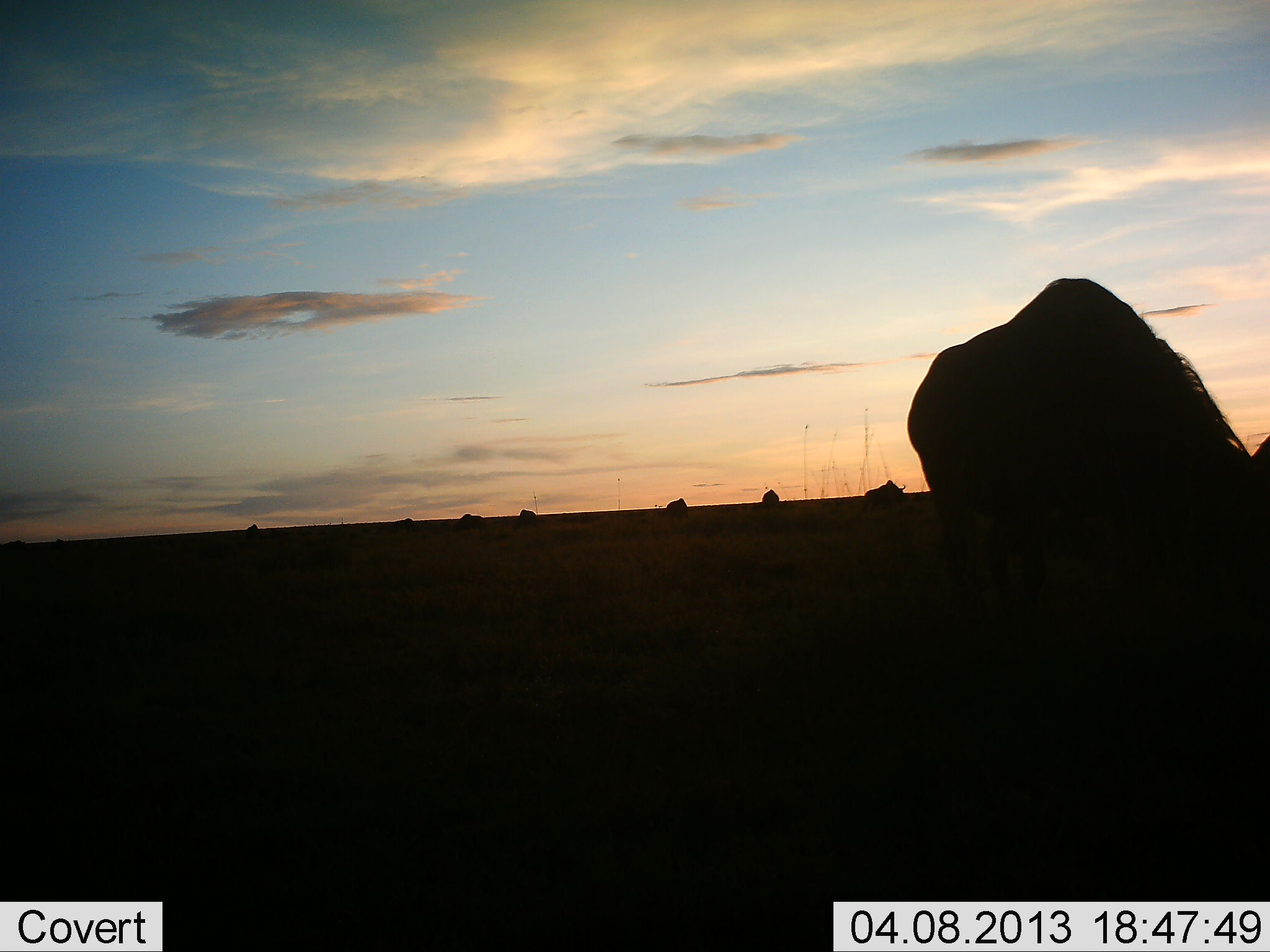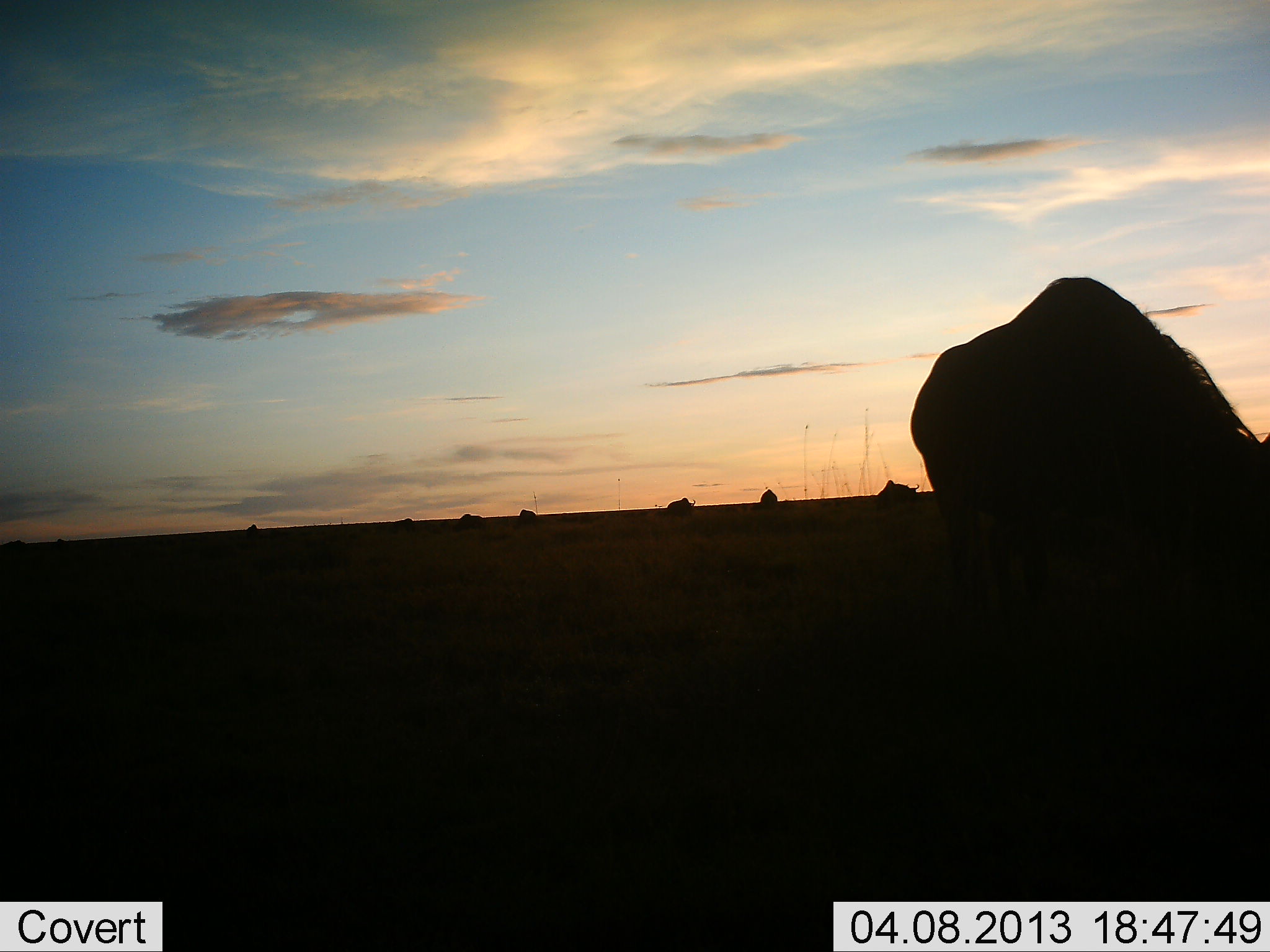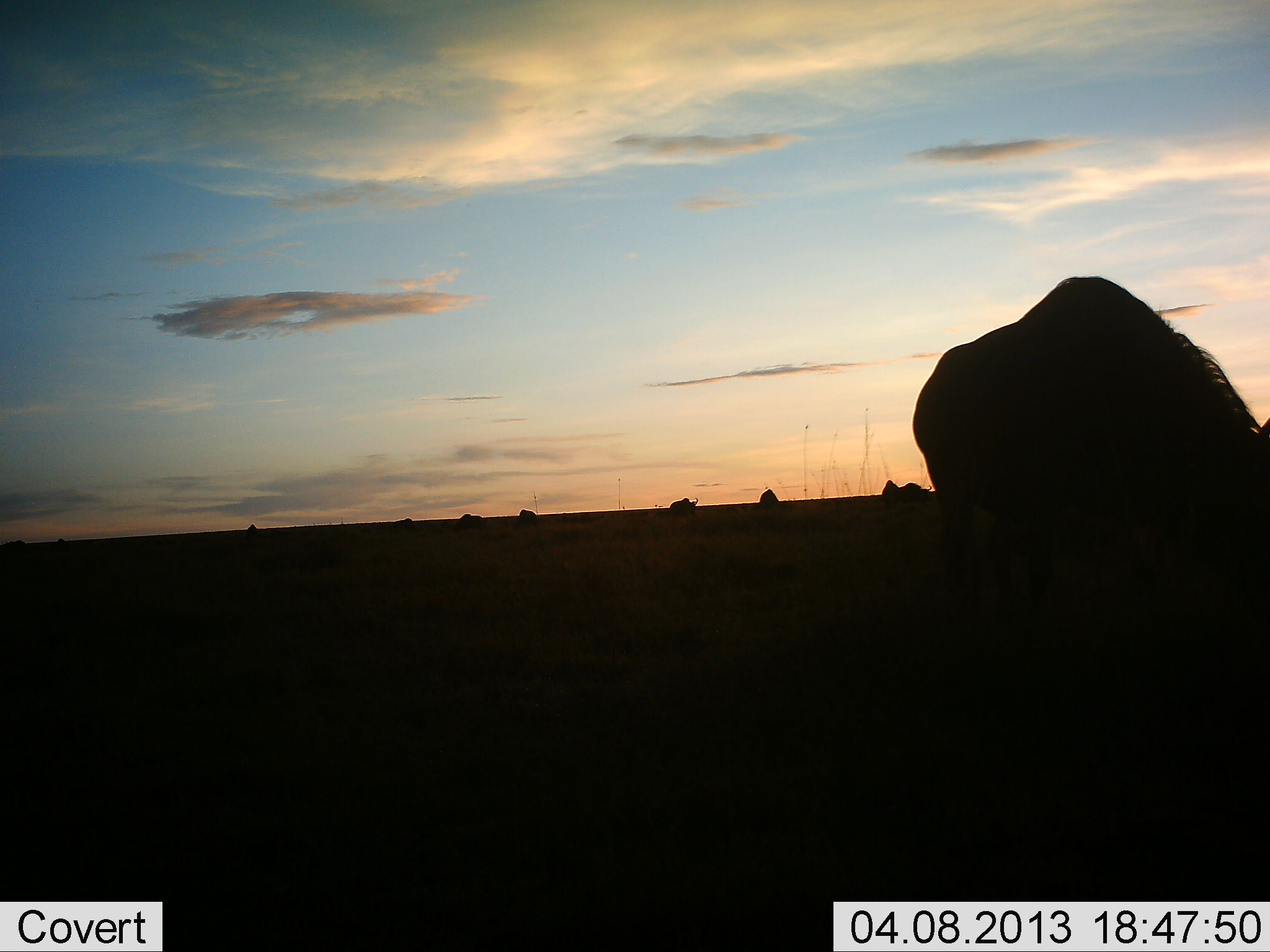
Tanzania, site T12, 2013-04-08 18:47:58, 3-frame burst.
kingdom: Animalia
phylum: Chordata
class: Mammalia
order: Artiodactyla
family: Bovidae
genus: Connochaetes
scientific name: Connochaetes taurinus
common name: blue wildebeest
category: wildebeest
Wildebeest (blue wildebeest) (Connochaetes taurinus), count 8. Behavior (volunteer vote fractions): standing 35%, resting 0%, moving 15%, interacting 0%. Young present (vote fraction): 0%. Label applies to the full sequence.